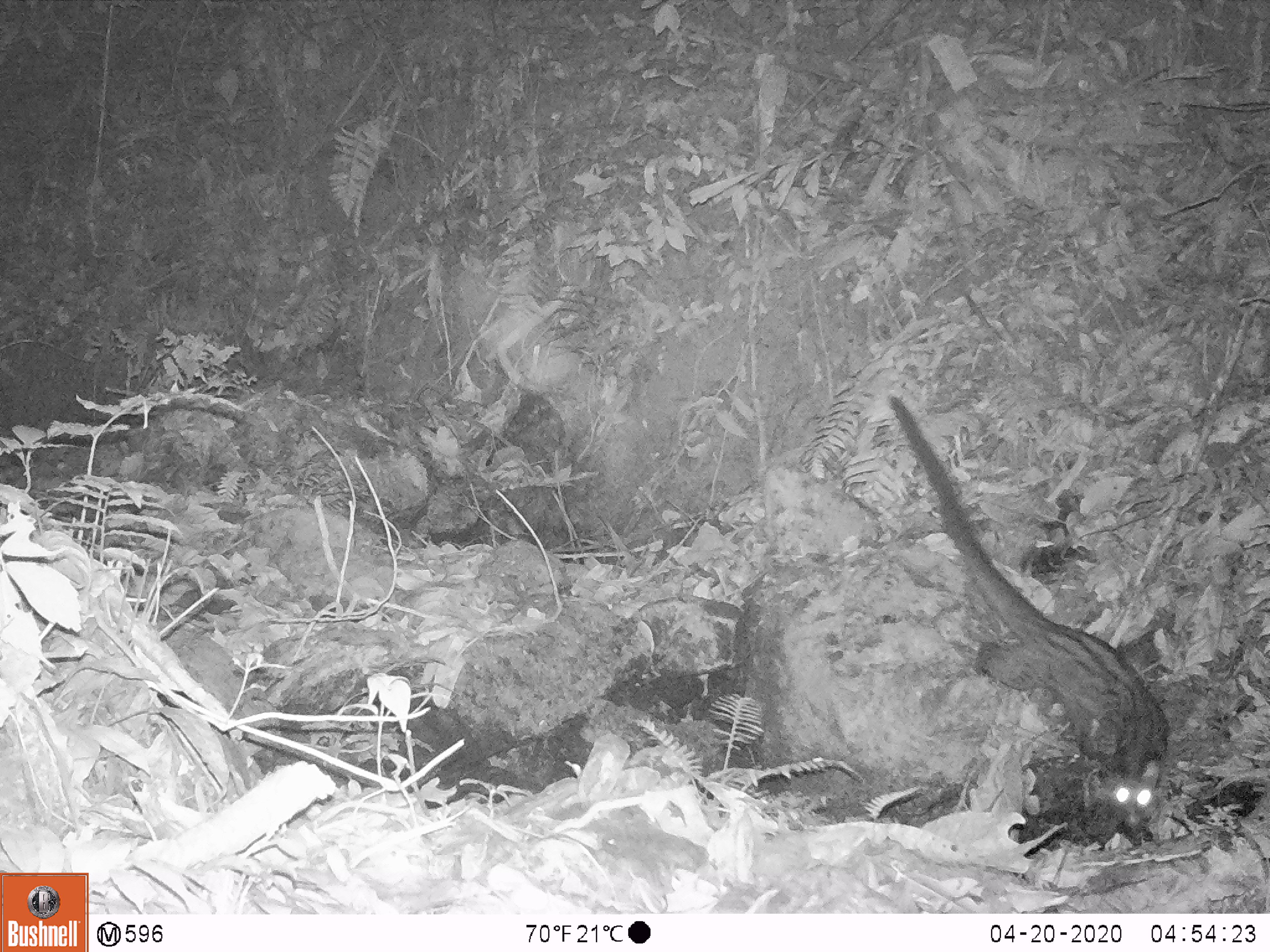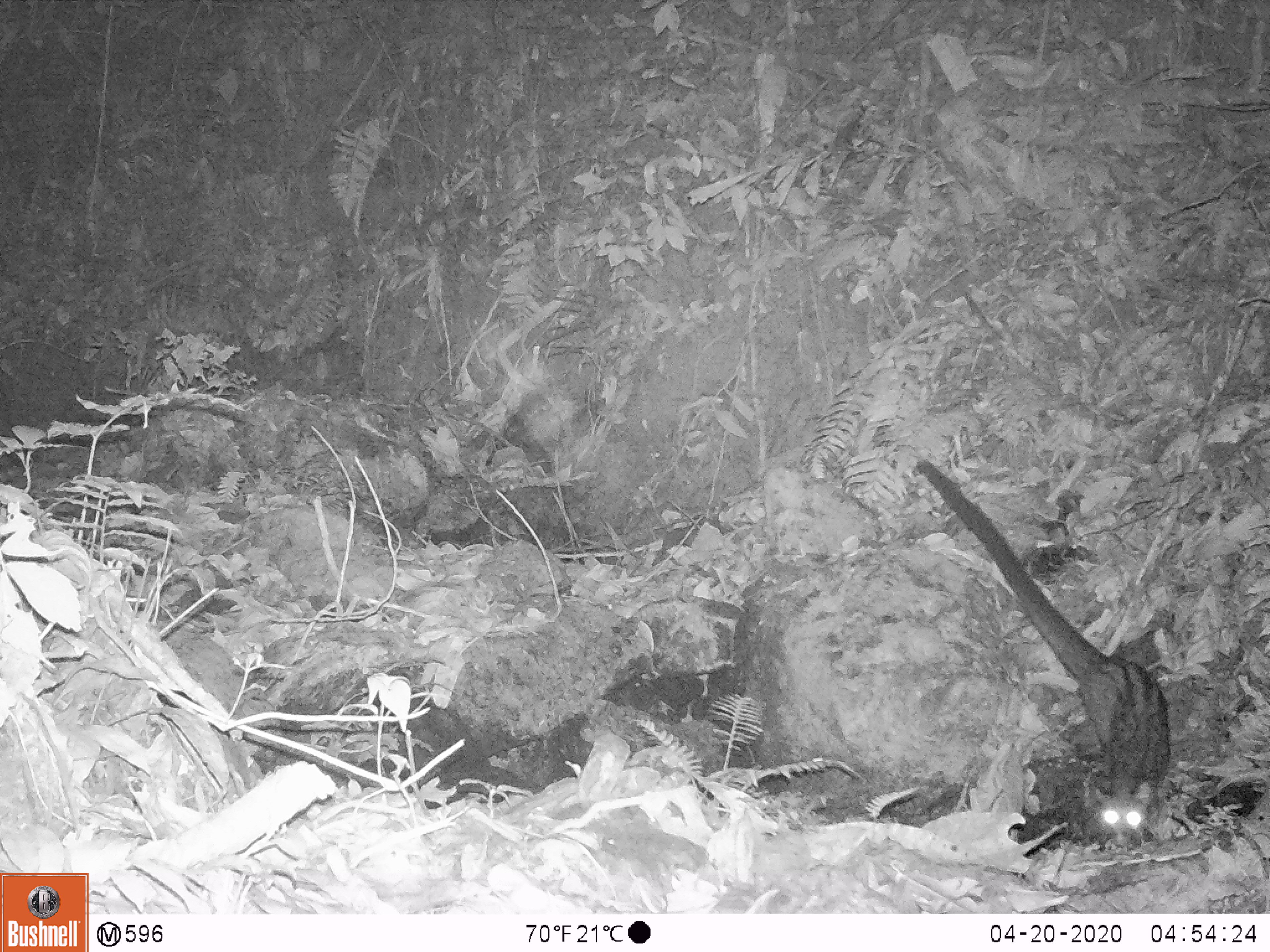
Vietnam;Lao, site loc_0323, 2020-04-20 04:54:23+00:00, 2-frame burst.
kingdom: Animalia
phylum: Chordata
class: Mammalia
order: Carnivora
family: Viverridae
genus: Paradoxurus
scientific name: Paradoxurus hermaphroditus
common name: common palm civet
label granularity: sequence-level